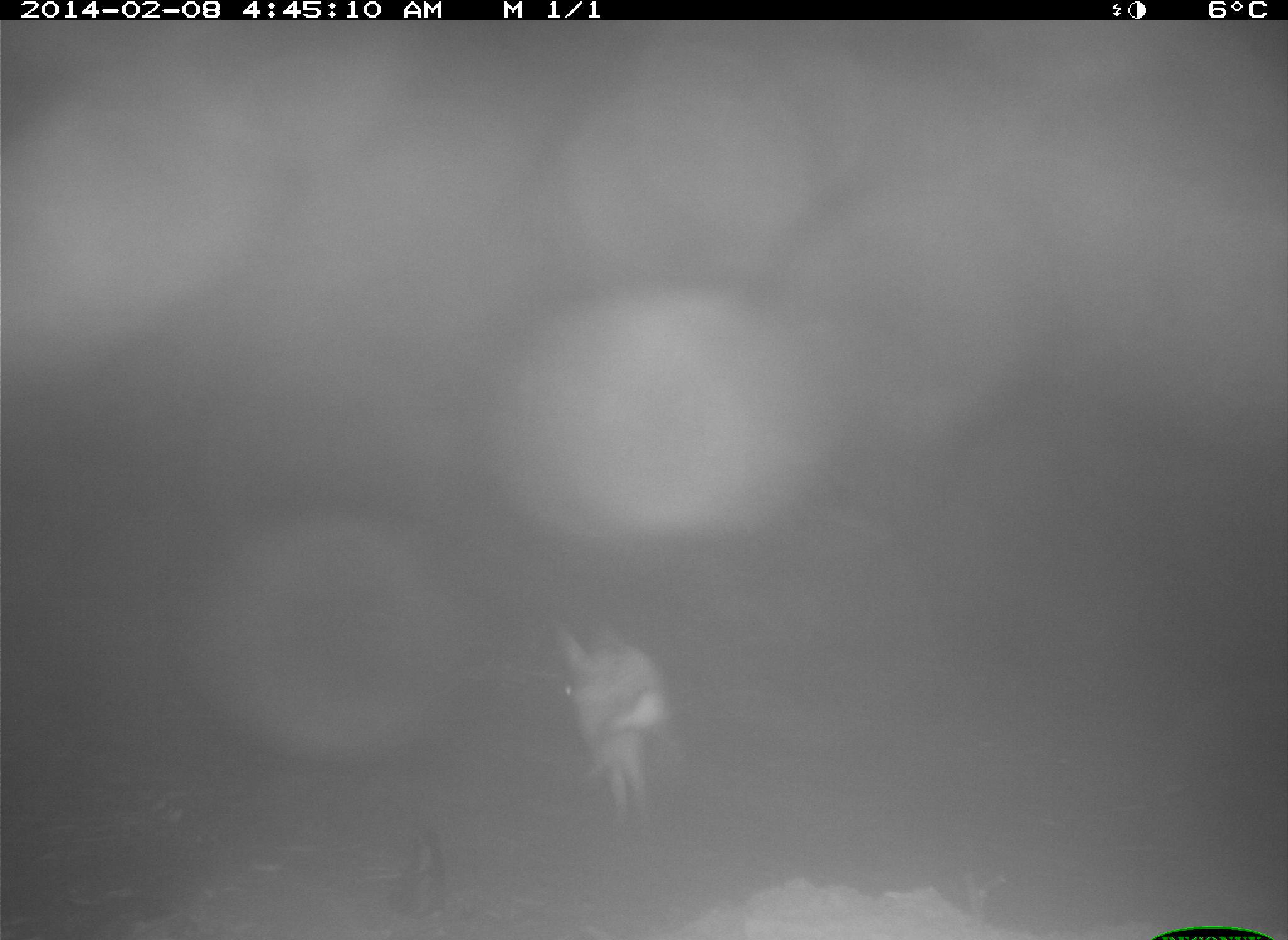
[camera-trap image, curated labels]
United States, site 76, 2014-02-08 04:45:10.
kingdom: Animalia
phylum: Chordata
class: Mammalia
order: Carnivora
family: Canidae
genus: Canis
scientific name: Canis latrans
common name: coyote